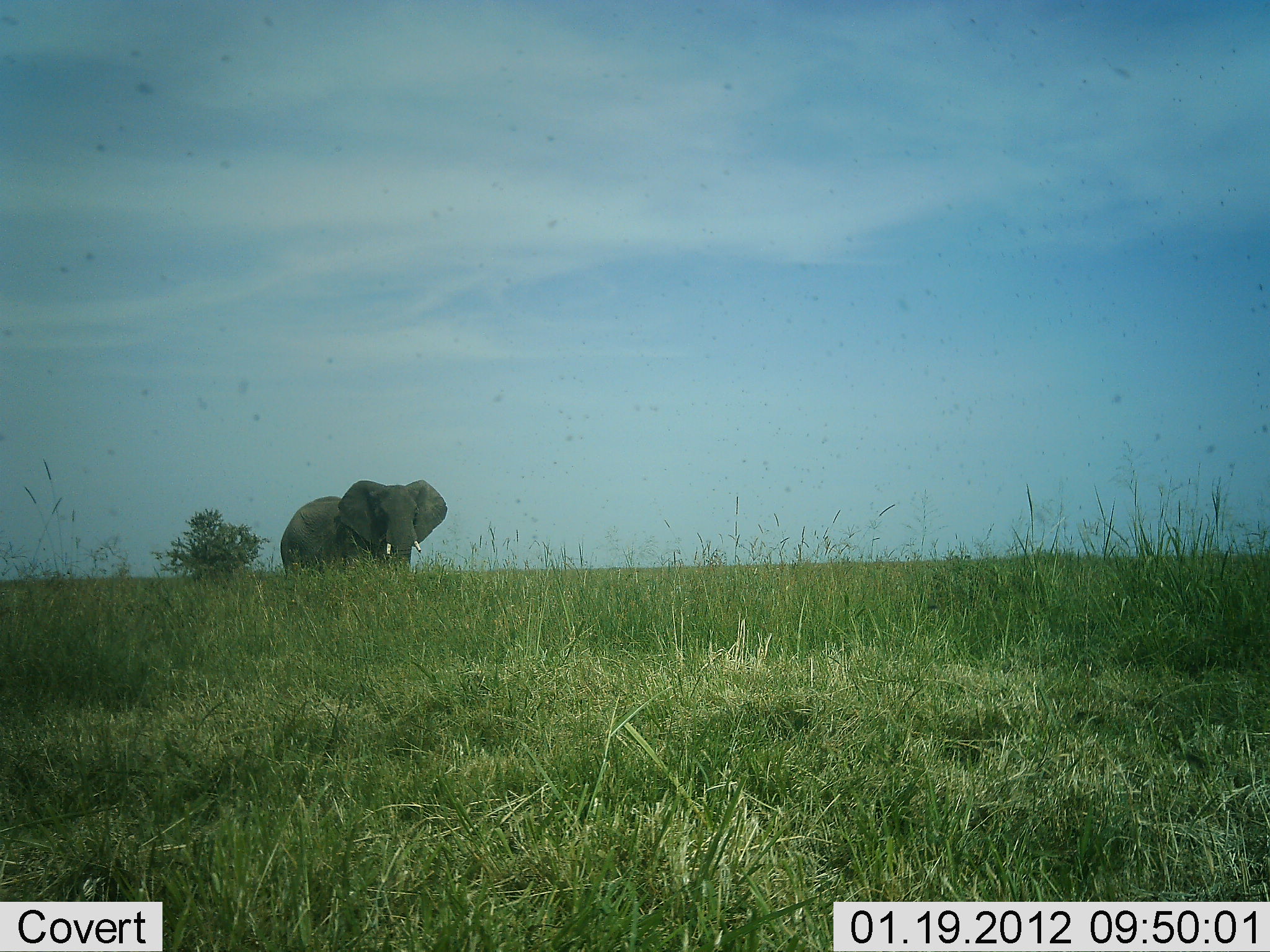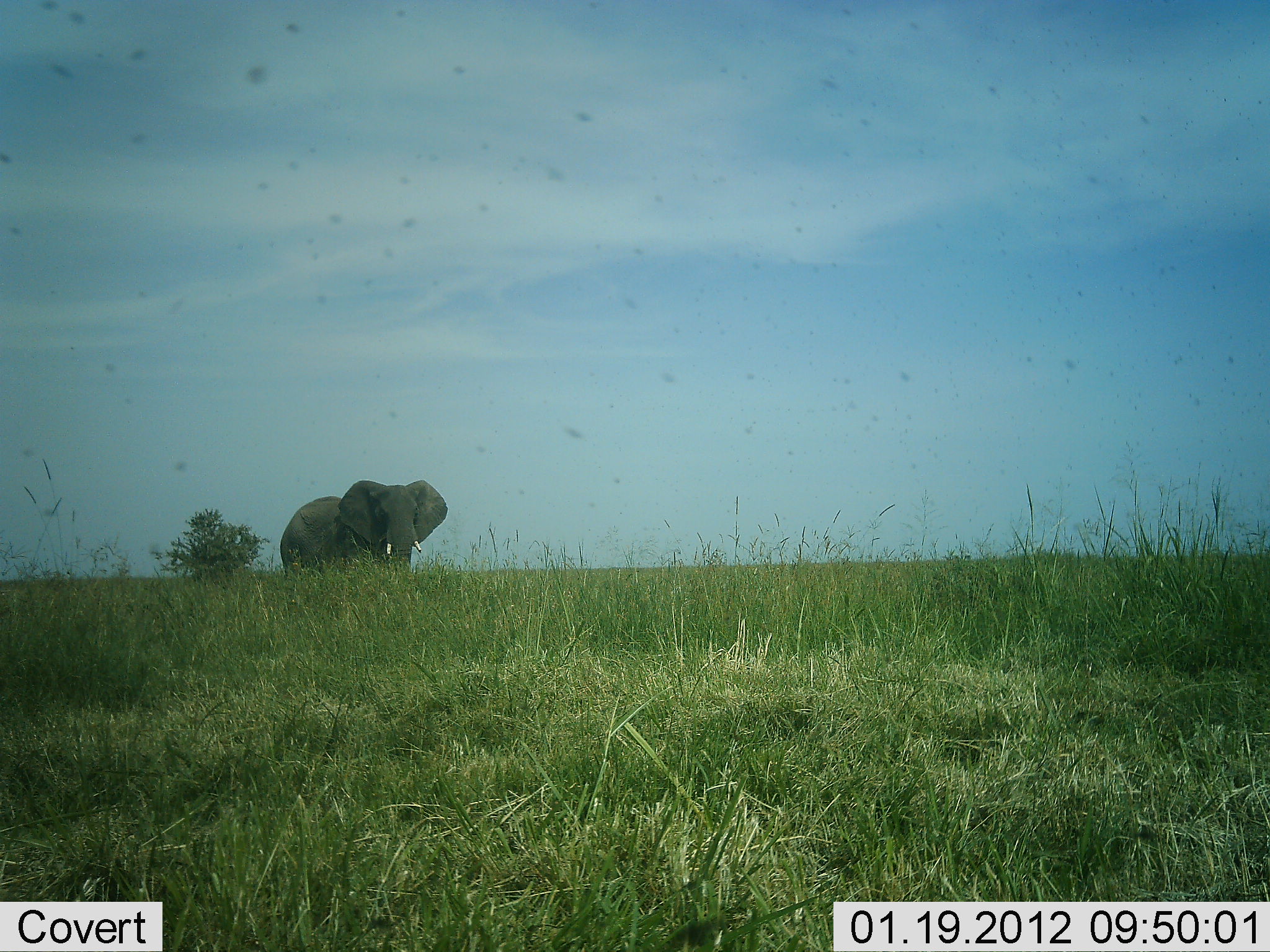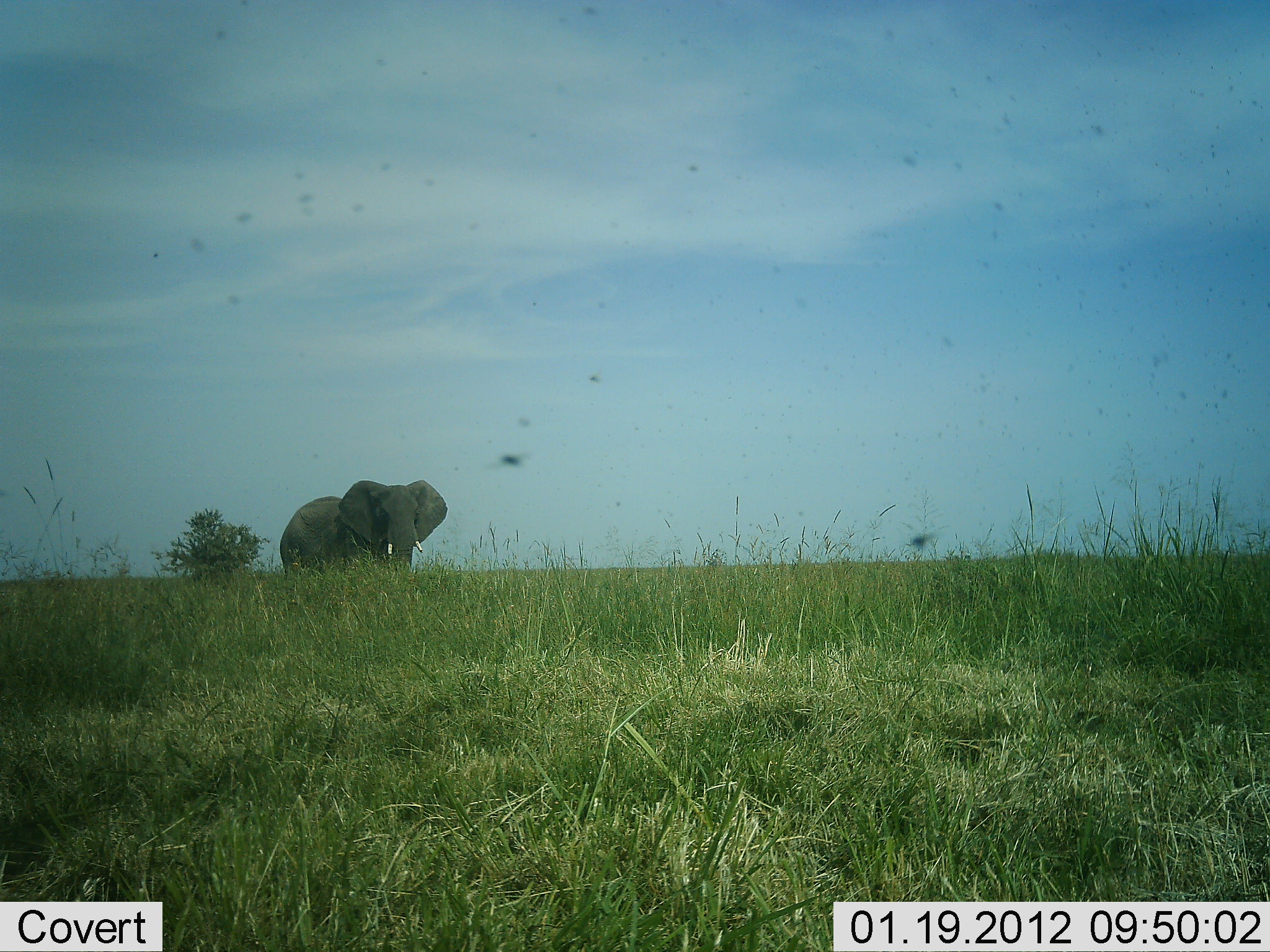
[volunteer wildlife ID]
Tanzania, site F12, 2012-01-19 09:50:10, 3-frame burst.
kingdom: Animalia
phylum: Chordata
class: Mammalia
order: Proboscidea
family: Elephantidae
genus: Loxodonta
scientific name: Loxodonta africana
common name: african bush elephant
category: elephant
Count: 1.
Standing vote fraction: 96%.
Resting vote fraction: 0%.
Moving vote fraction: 4%.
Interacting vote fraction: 0%.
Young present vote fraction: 0%.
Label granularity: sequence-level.